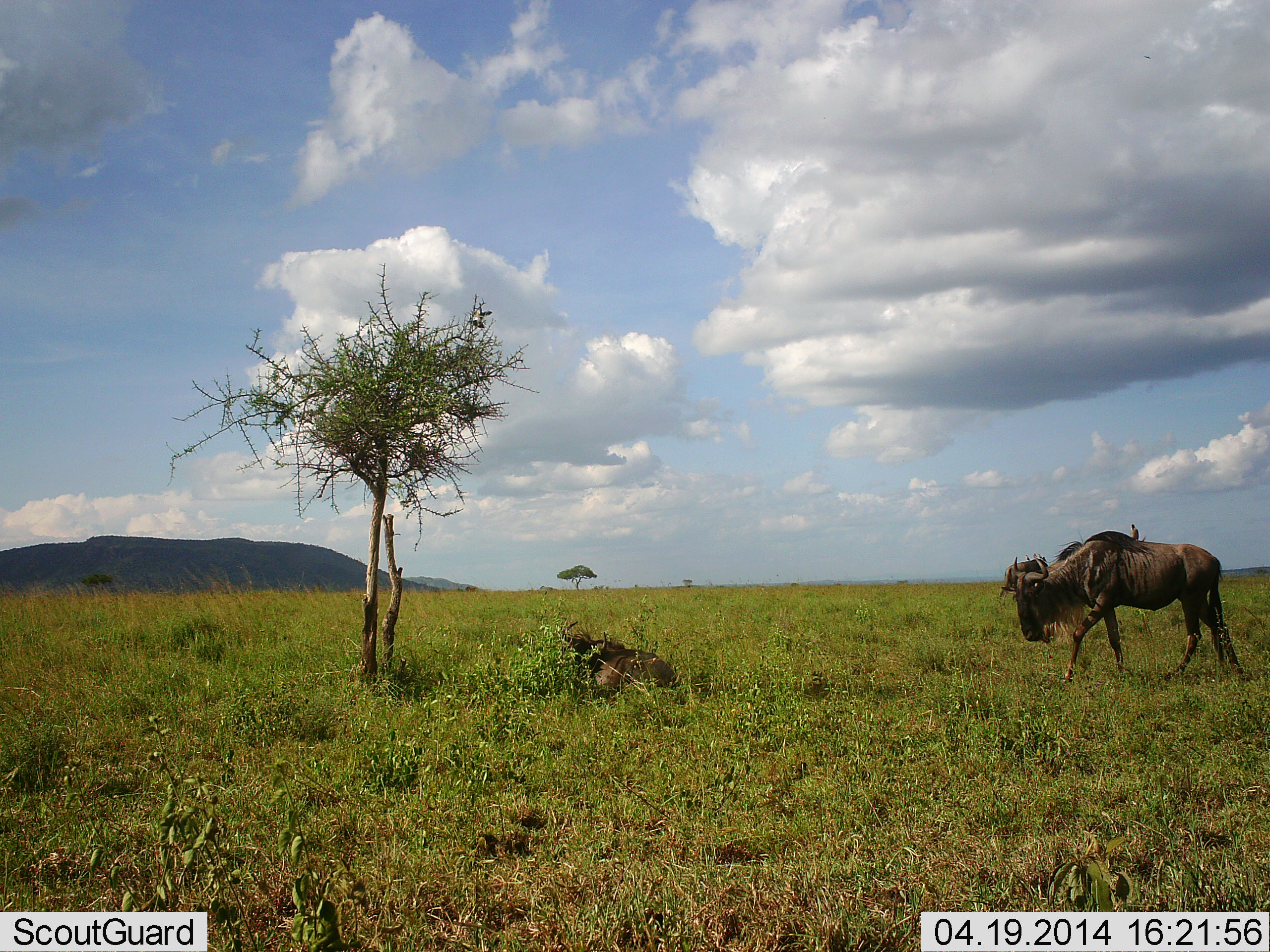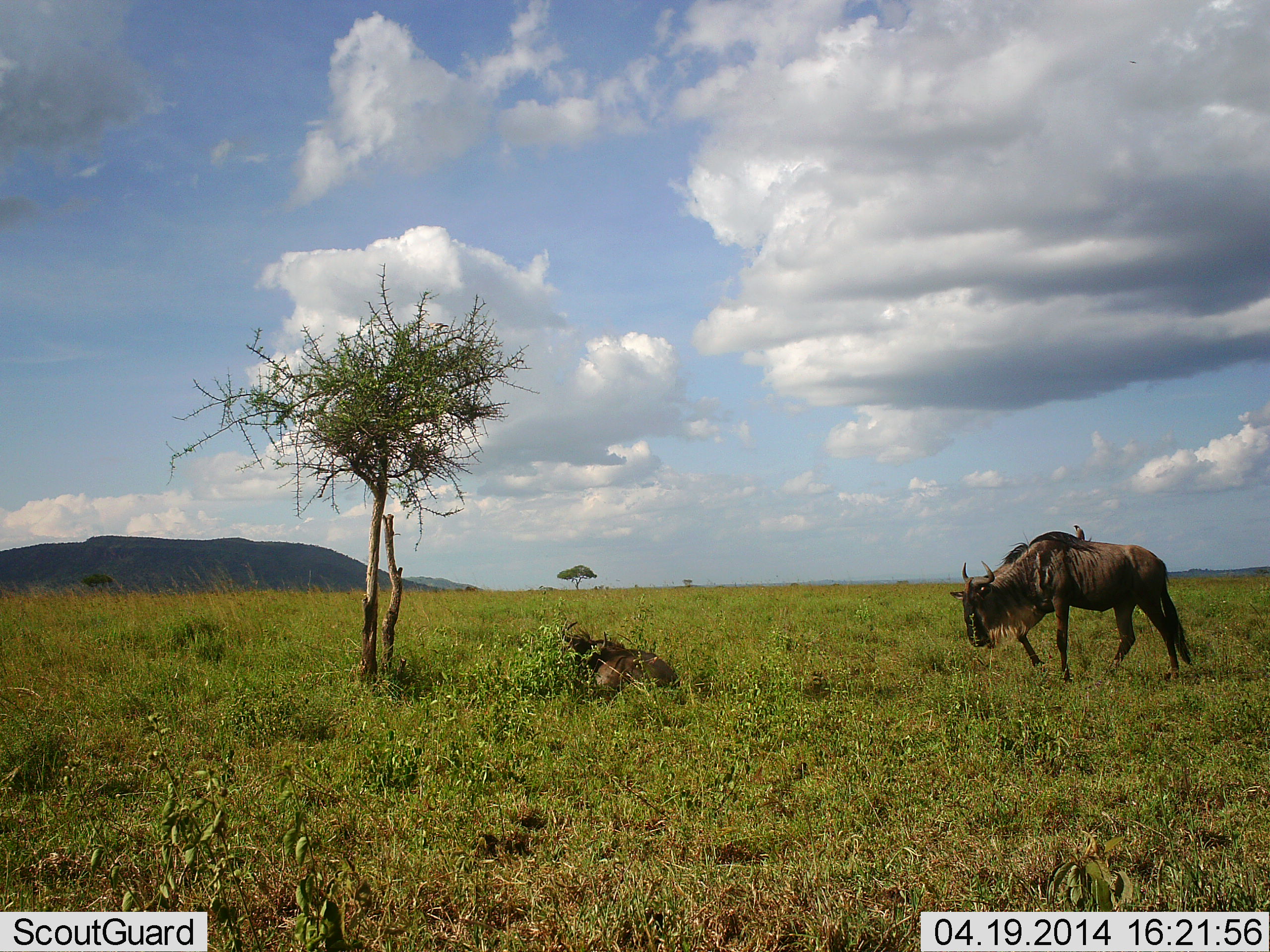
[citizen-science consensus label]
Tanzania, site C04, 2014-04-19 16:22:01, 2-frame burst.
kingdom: Animalia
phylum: Chordata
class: Aves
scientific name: Aves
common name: bird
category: otherbird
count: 2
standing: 33%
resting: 33%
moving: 89%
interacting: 0%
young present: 0%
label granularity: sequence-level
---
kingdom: Animalia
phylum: Chordata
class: Mammalia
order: Artiodactyla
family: Bovidae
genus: Connochaetes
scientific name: Connochaetes taurinus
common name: blue wildebeest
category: wildebeest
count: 2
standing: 15%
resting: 75%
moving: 85%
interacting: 0%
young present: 10%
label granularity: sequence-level